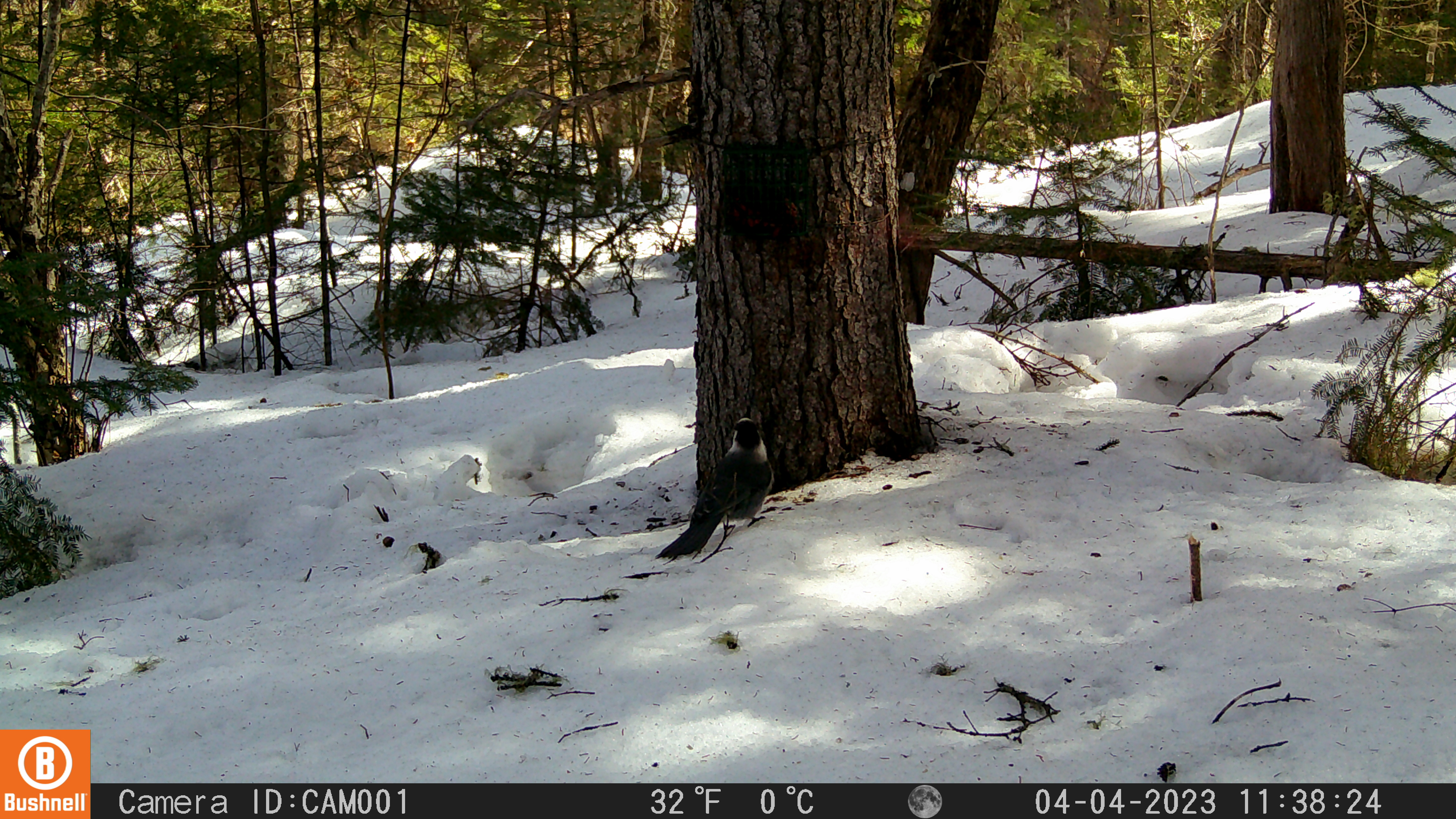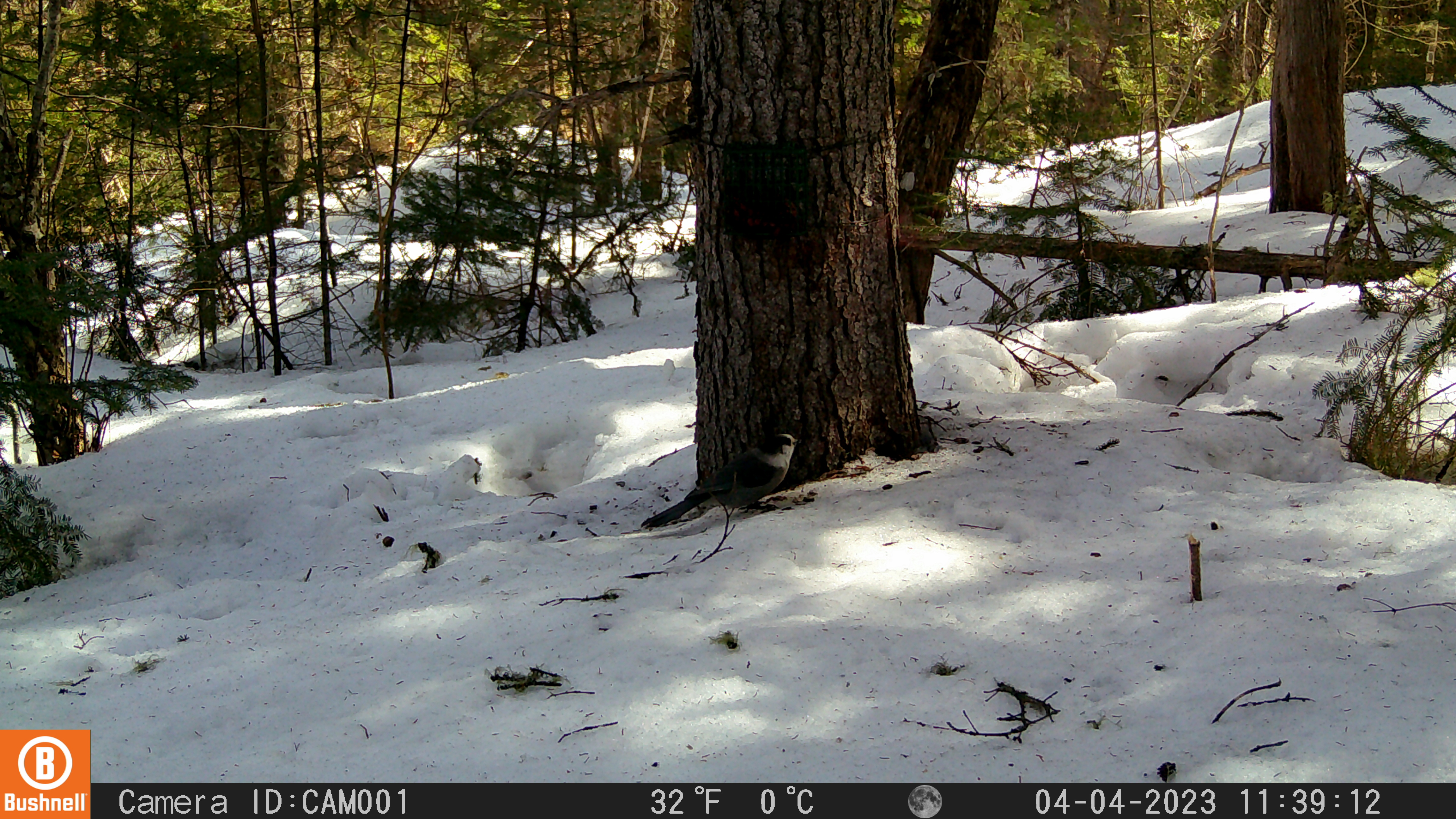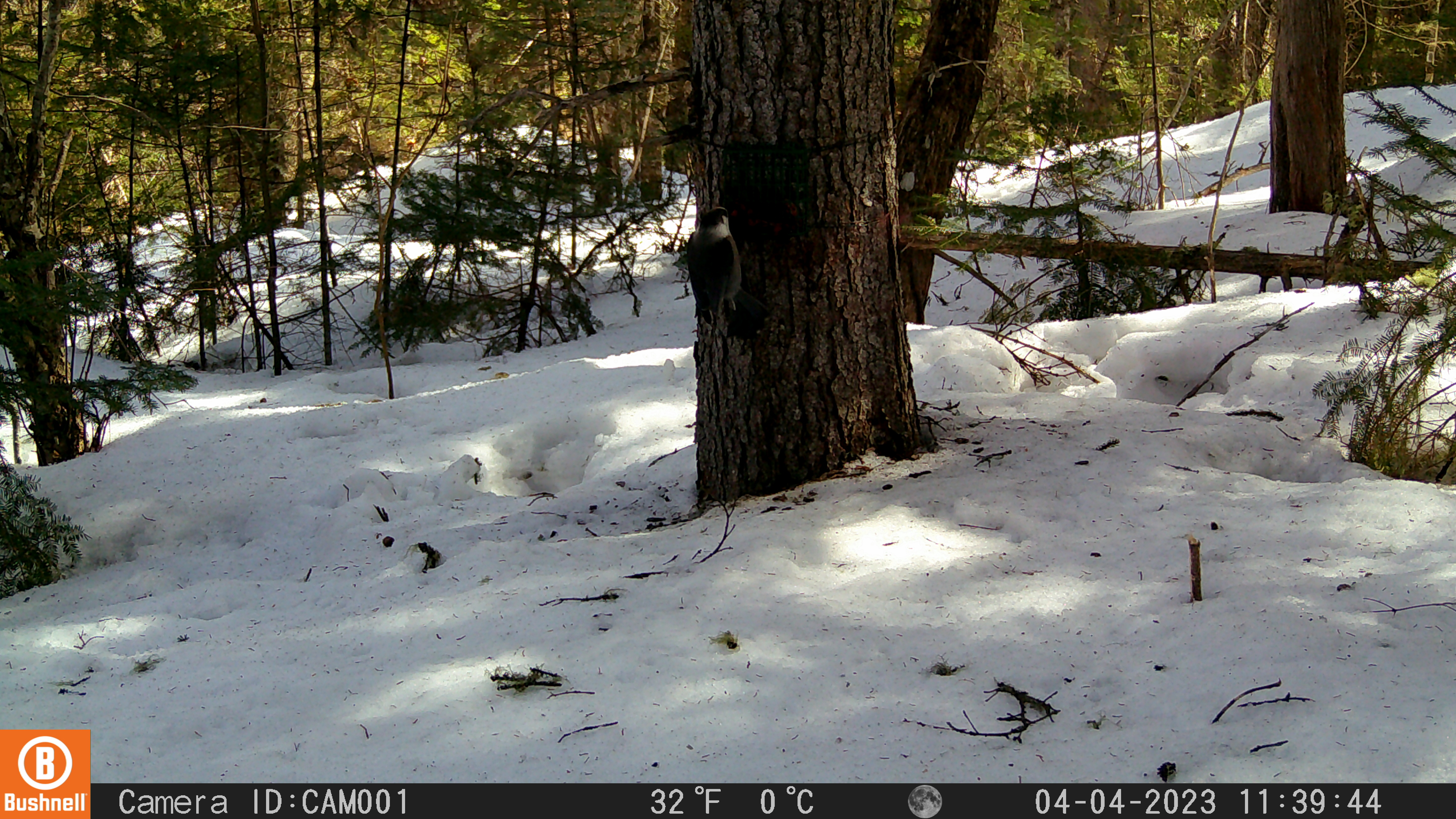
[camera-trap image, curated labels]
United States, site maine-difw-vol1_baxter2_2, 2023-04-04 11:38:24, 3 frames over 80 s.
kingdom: Animalia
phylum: Chordata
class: Aves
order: Passeriformes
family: Corvidae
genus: Perisoreus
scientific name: Perisoreus canadensis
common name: canada jay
Canada jay (Perisoreus canadensis).